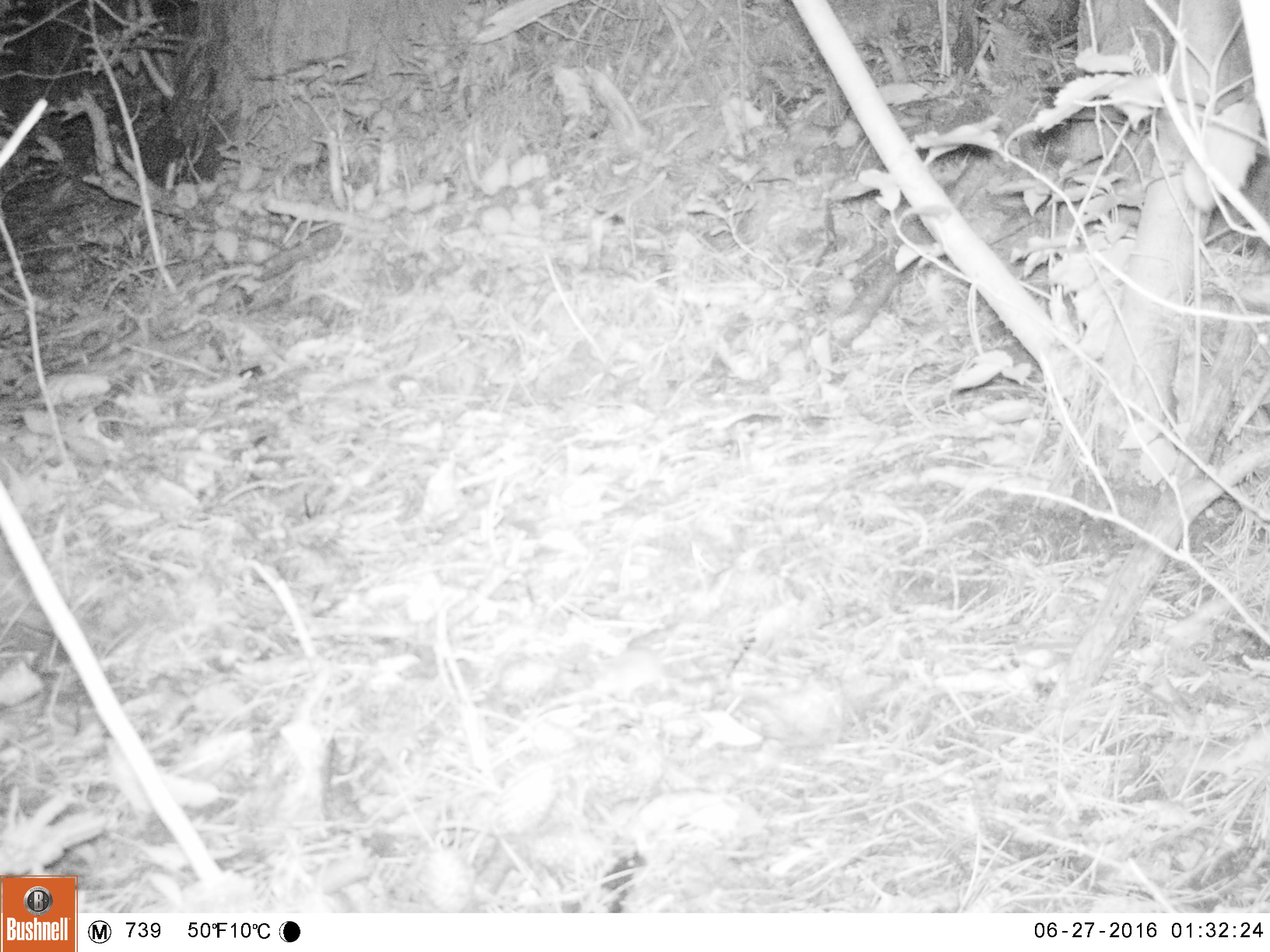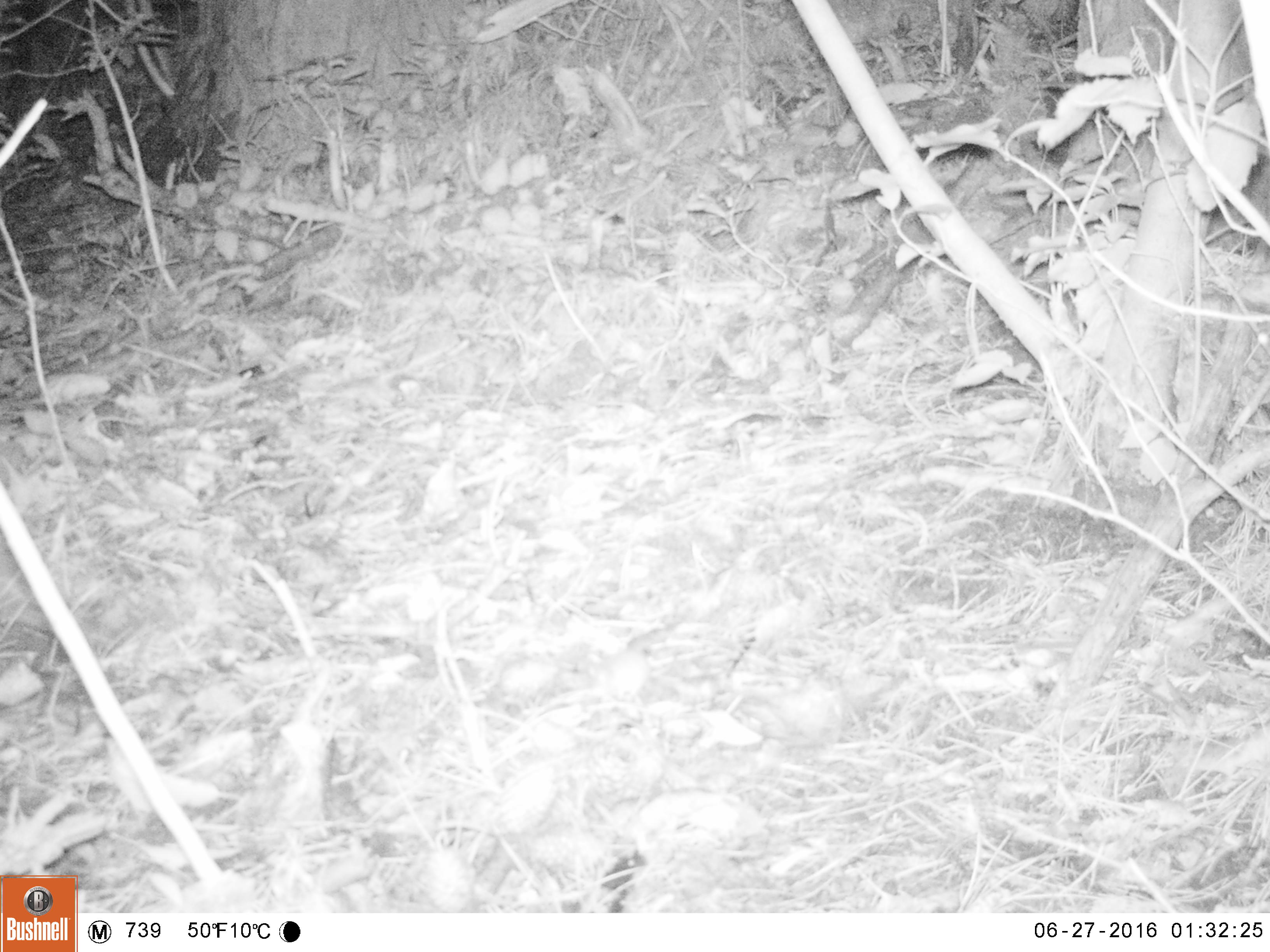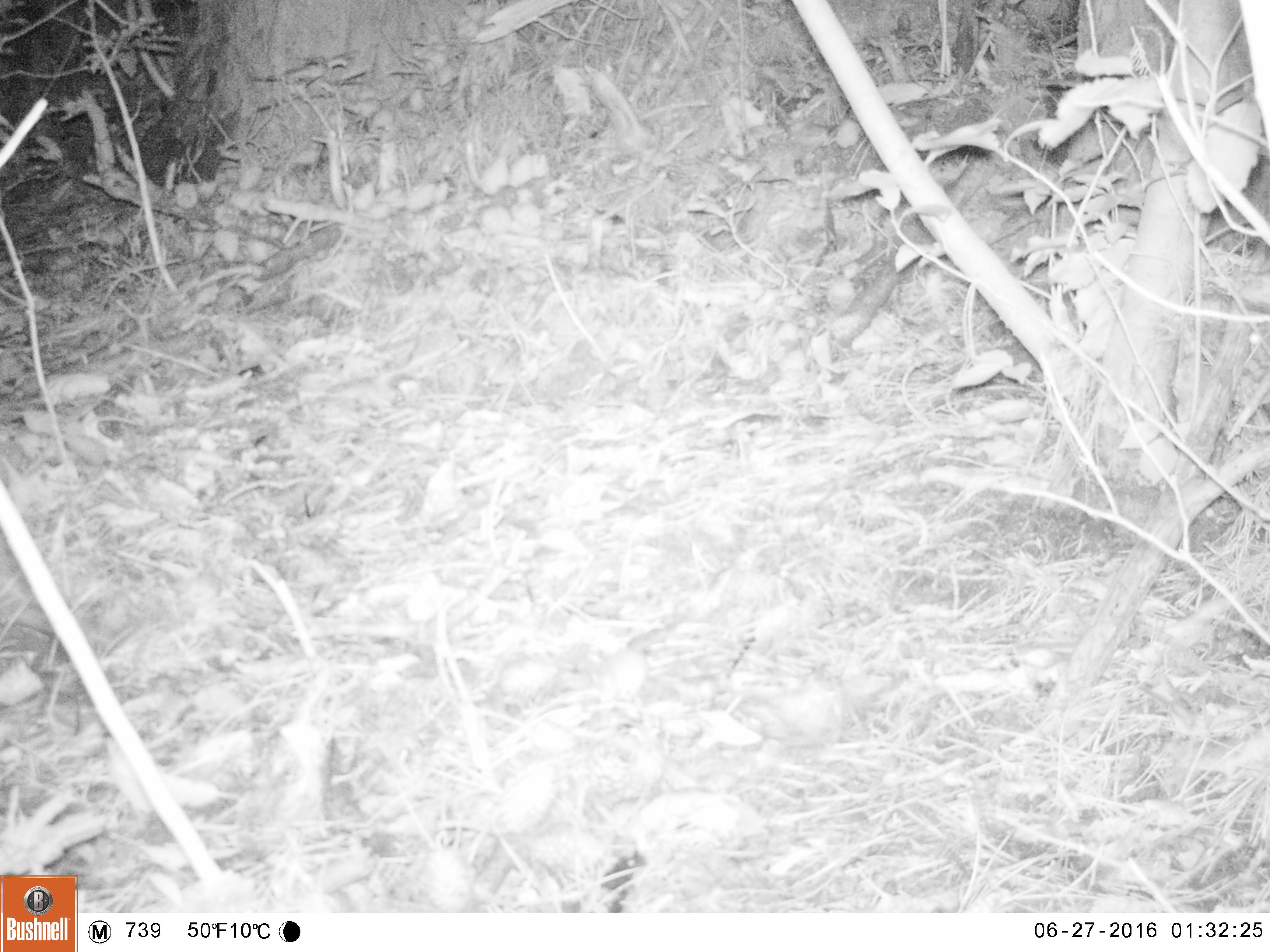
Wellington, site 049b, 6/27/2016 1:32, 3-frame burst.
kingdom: Animalia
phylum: Chordata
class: Mammalia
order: Rodentia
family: Muridae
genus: Mus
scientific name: Mus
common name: mouse